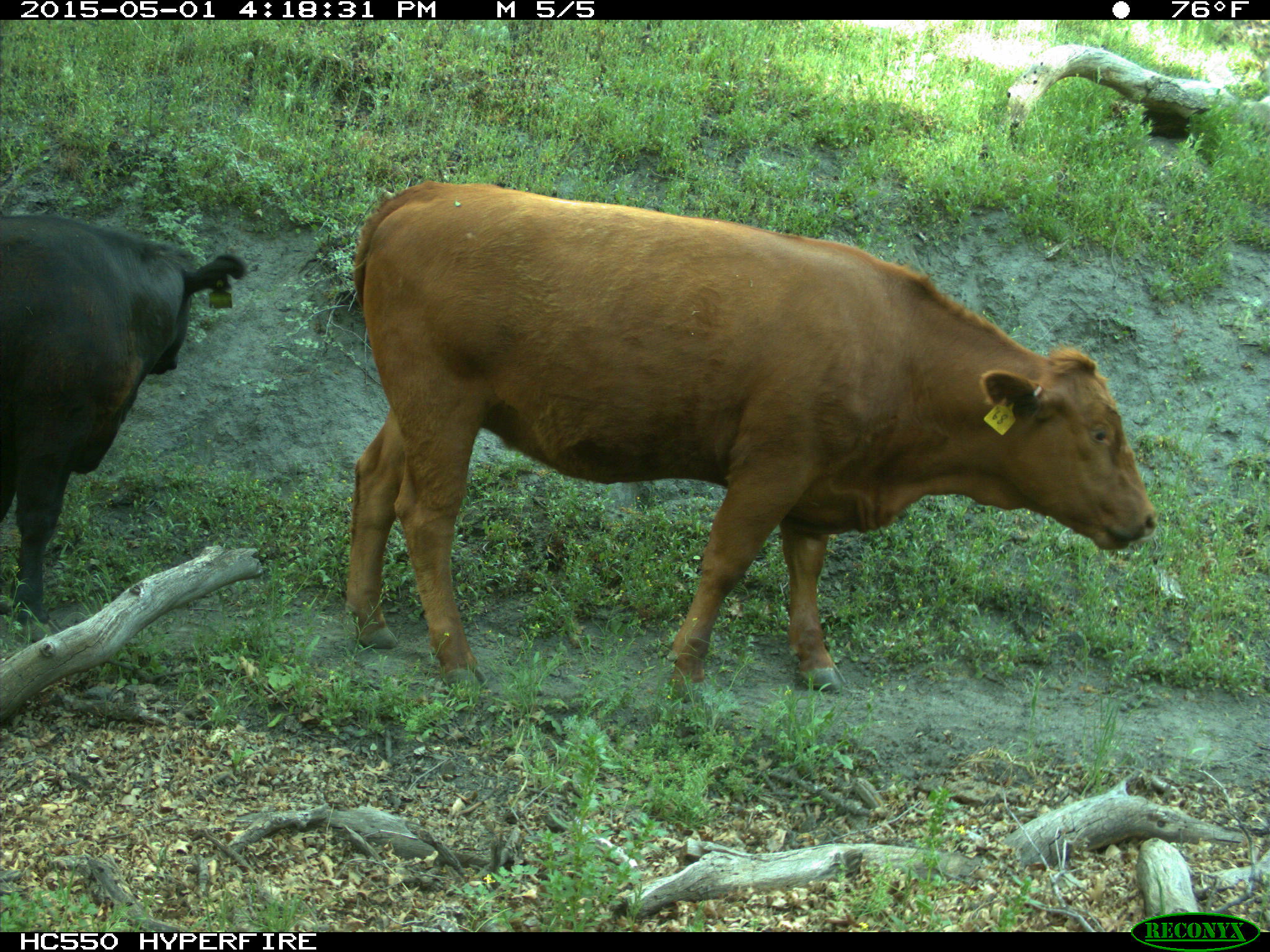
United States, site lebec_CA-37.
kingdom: Animalia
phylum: Chordata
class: Mammalia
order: Artiodactyla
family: Bovidae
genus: Bos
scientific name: Bos taurus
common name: domestic cow